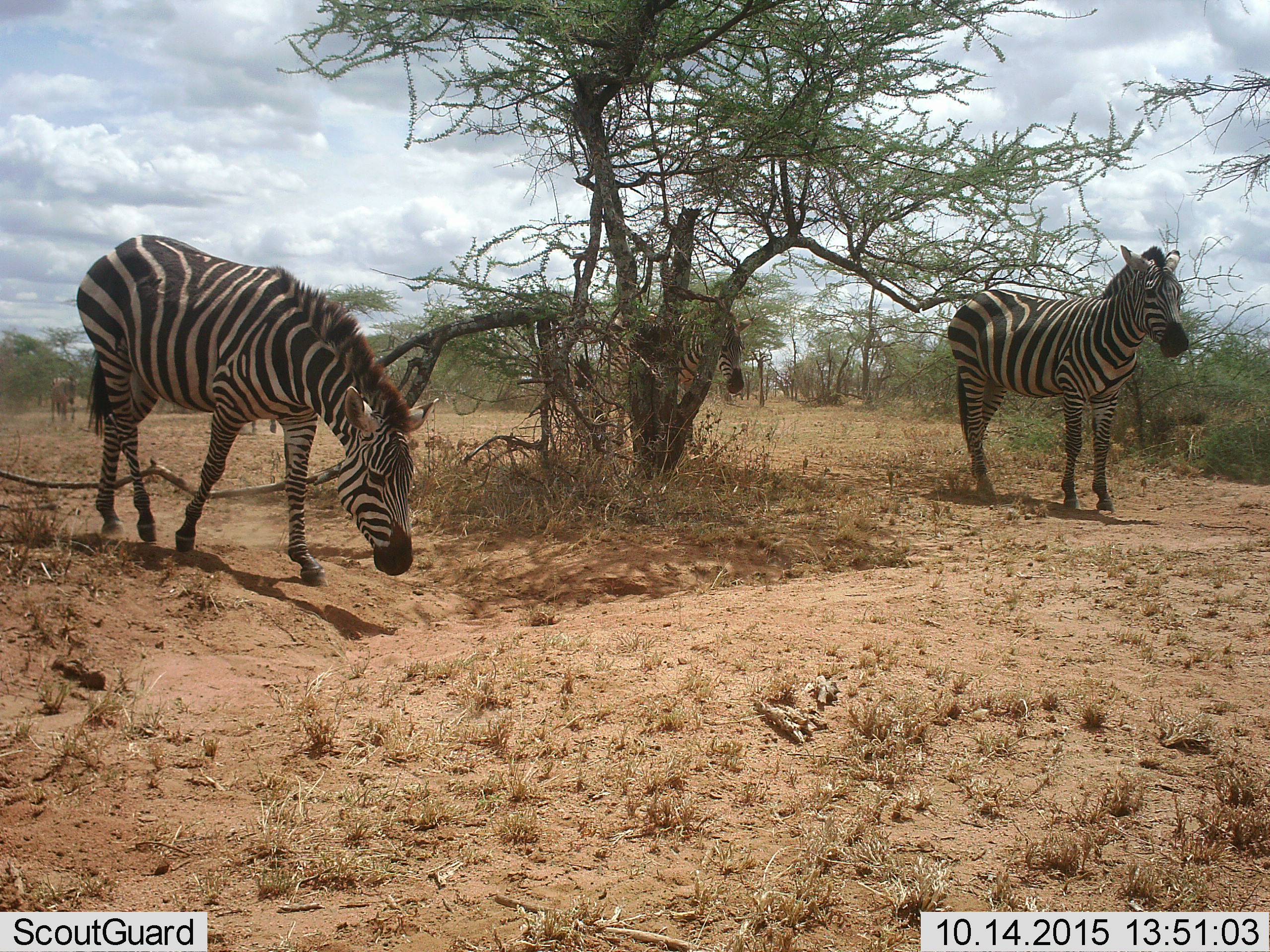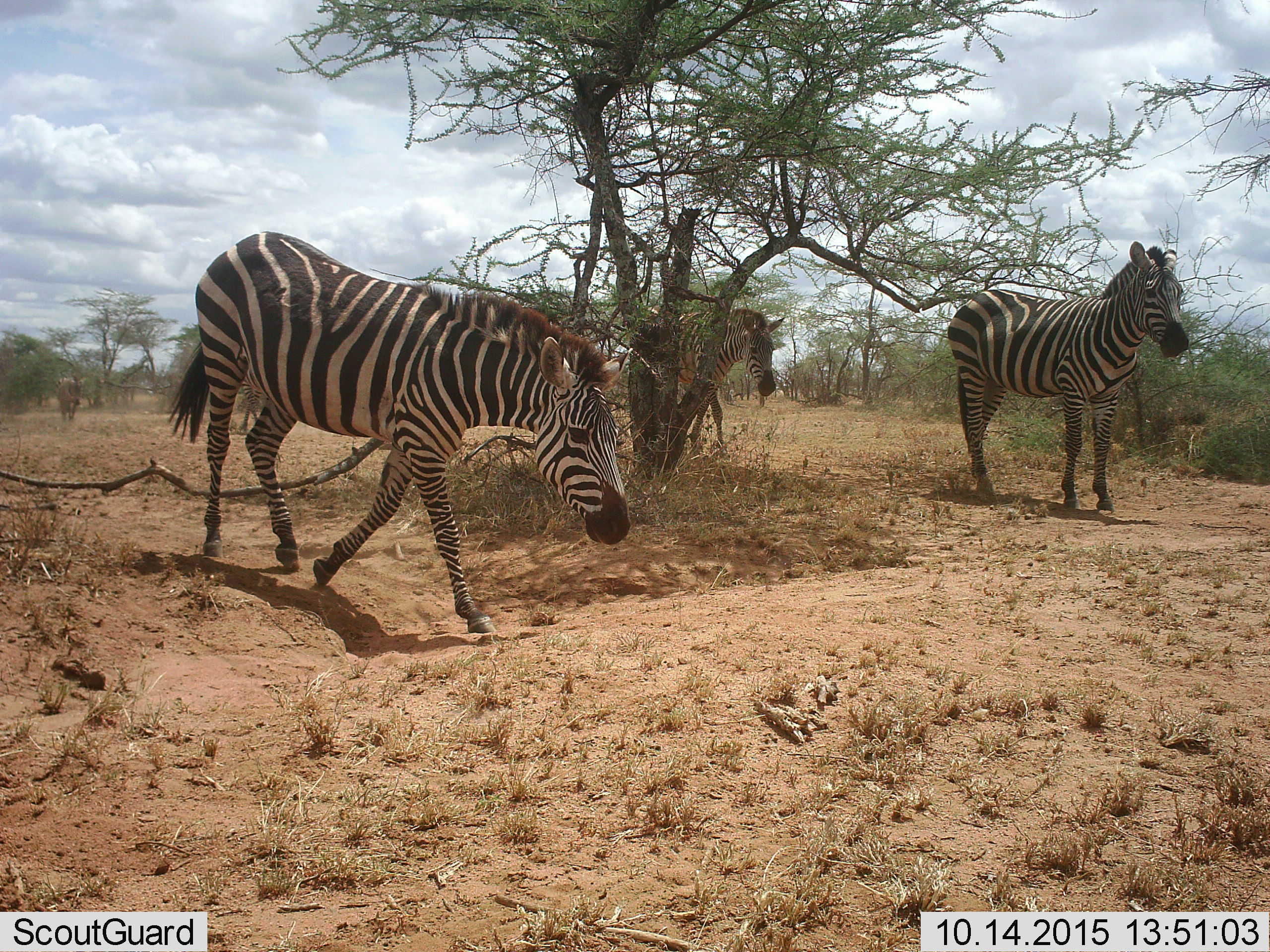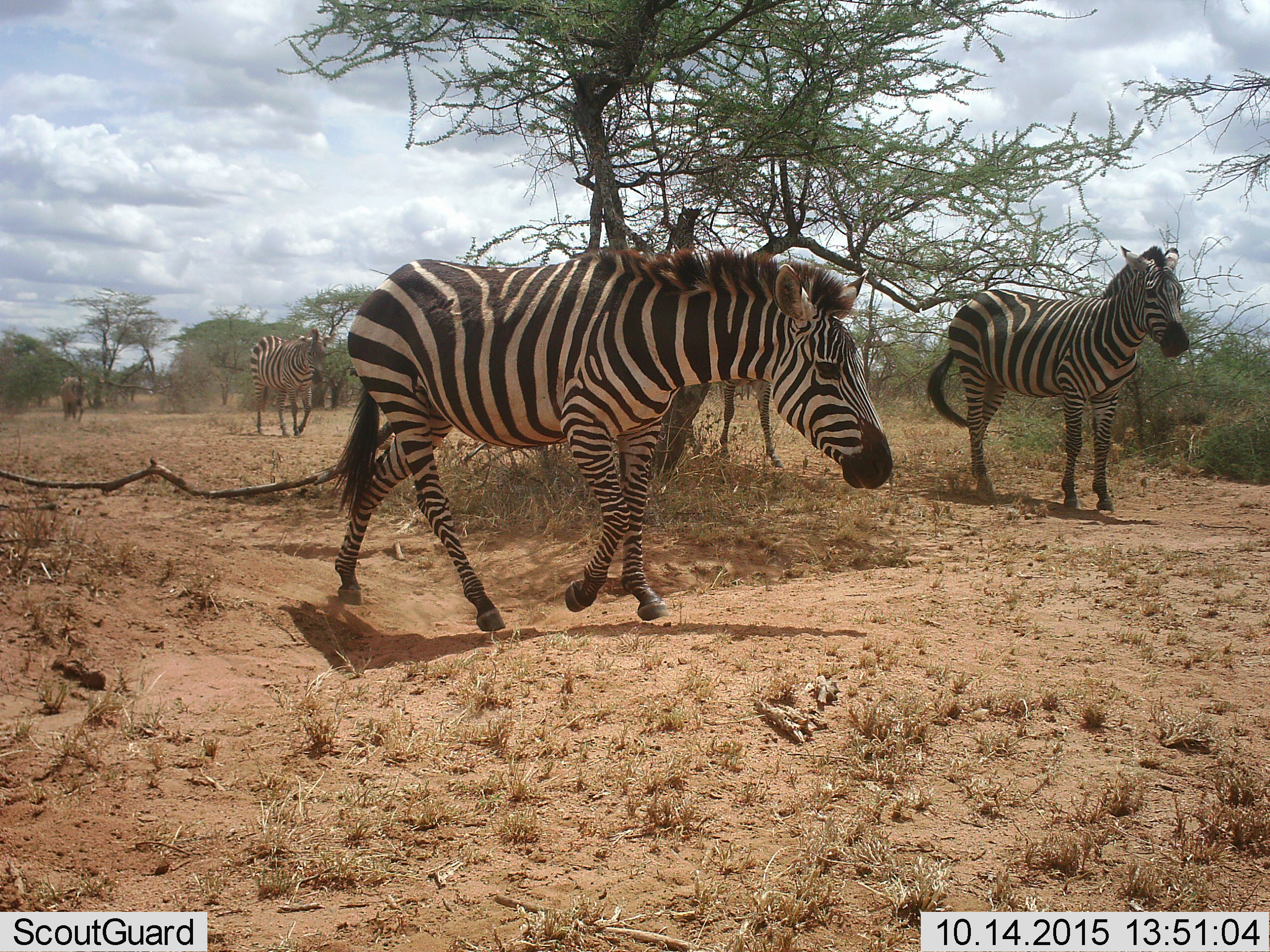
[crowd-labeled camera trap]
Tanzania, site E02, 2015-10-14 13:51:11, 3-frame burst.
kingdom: Animalia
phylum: Chordata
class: Mammalia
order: Perissodactyla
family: Equidae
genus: Equus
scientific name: Equus quagga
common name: plains zebra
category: zebra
Zebra (plains zebra) (Equus quagga), count 5. Behavior (volunteer vote fractions): standing 40%, resting 0%, moving 90%, interacting 0%. Young present (vote fraction): 5%. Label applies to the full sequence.